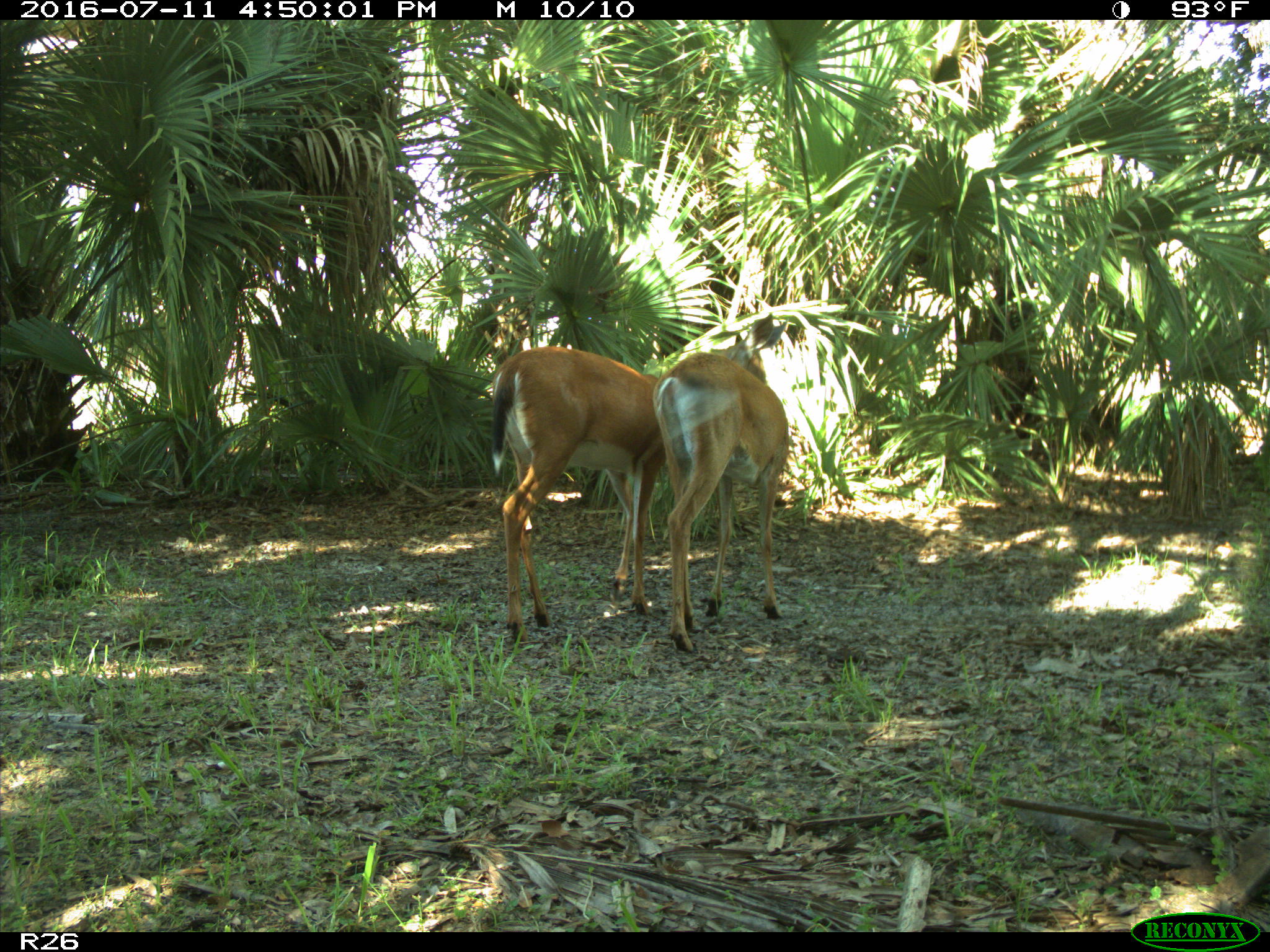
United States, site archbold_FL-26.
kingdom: Animalia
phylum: Chordata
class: Mammalia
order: Artiodactyla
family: Cervidae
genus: Odocoileus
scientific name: Odocoileus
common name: deer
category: unidentified deer